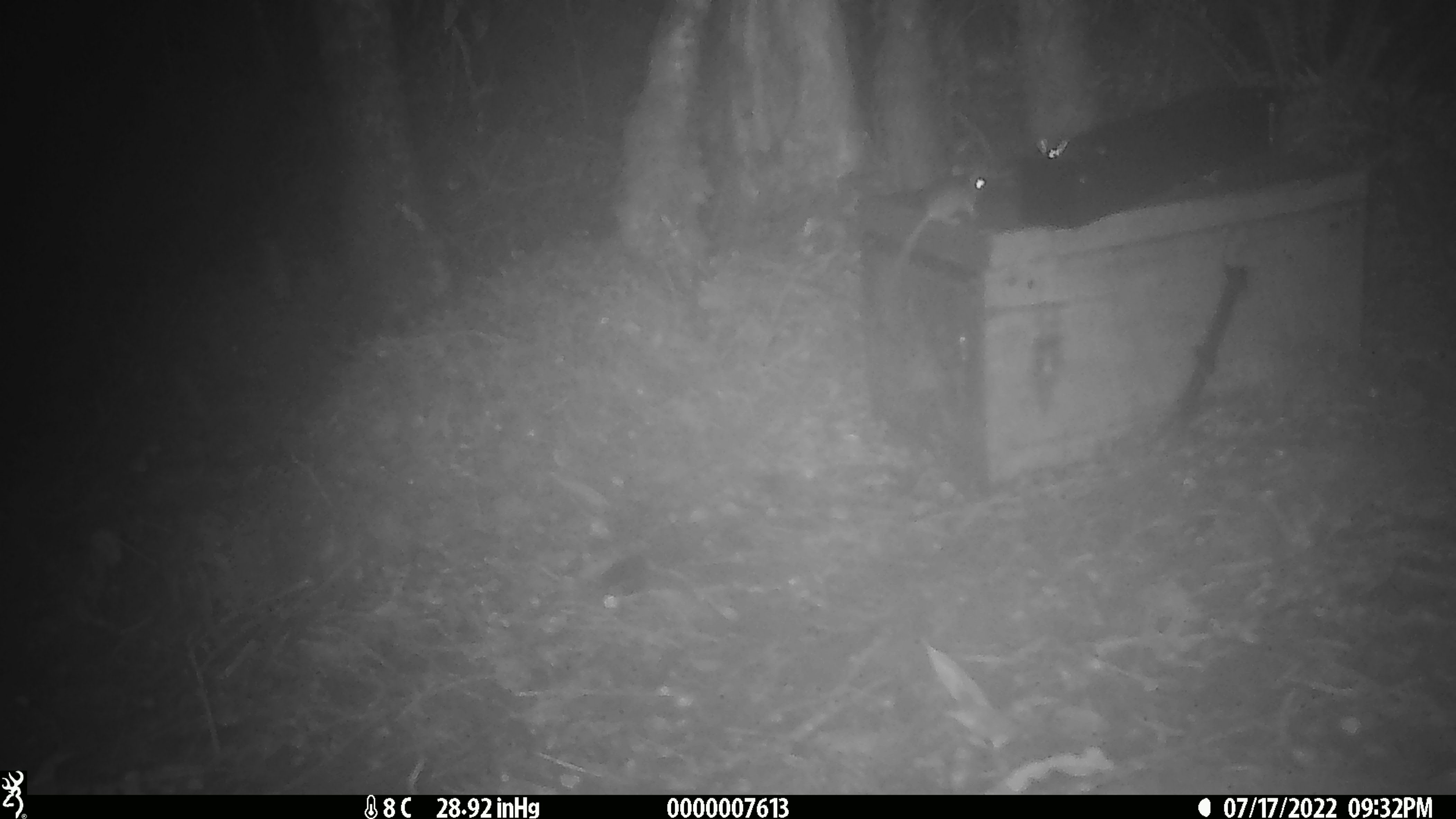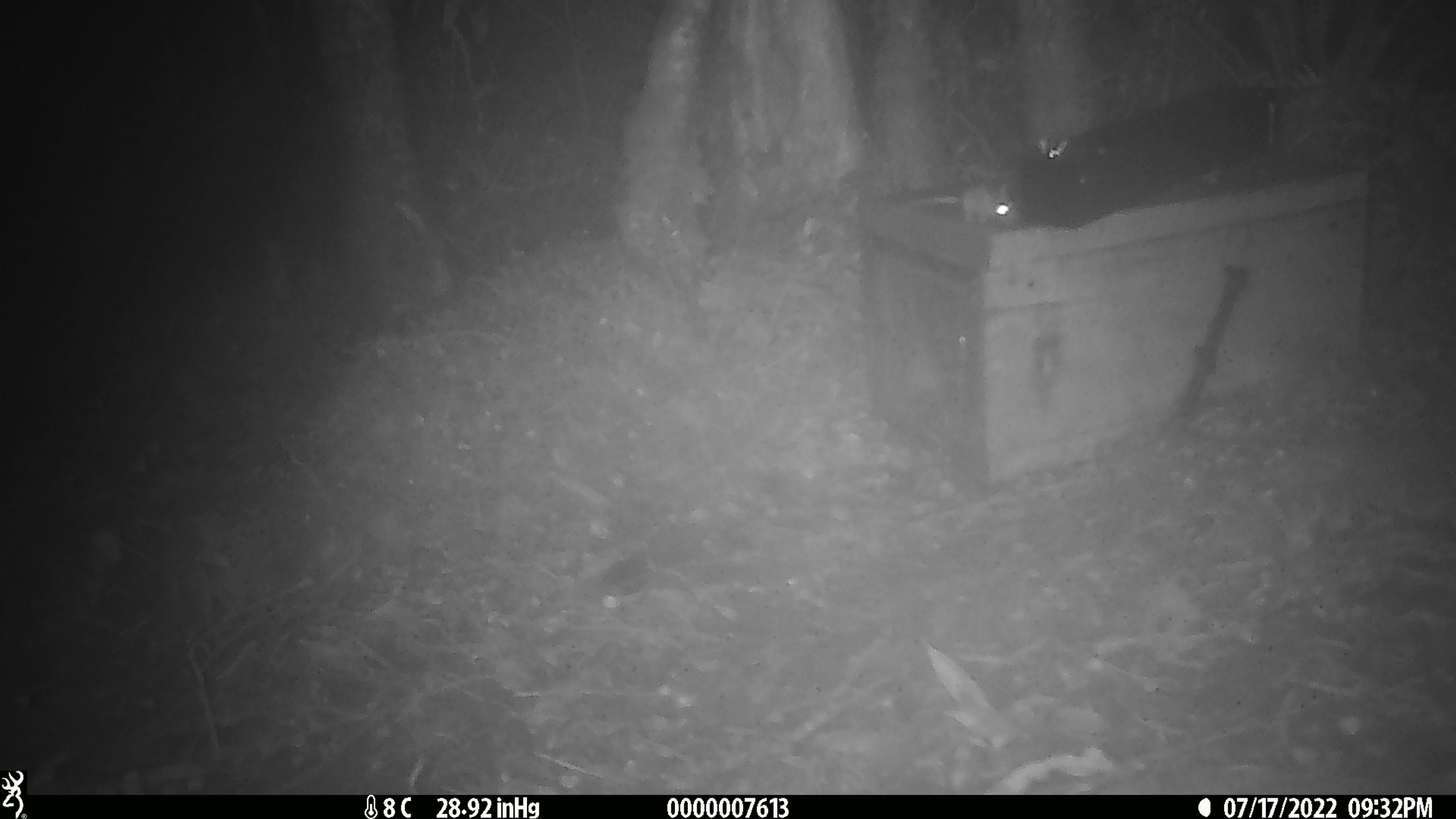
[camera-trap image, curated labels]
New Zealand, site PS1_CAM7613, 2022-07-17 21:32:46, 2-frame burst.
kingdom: Animalia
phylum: Chordata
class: Mammalia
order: Rodentia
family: Muridae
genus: Mus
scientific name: Mus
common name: mouse